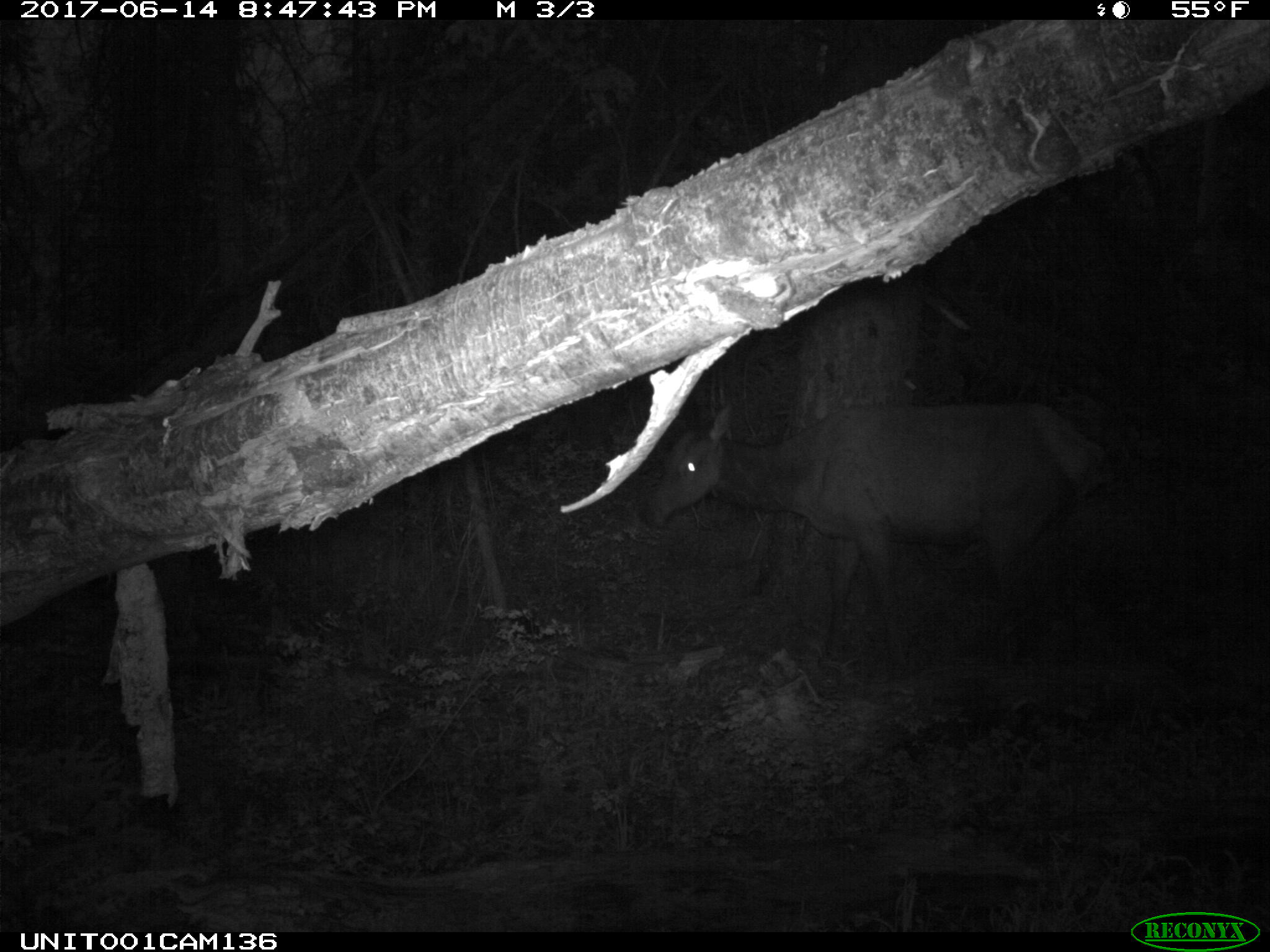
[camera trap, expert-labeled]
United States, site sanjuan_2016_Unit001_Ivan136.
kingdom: Animalia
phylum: Chordata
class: Mammalia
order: Artiodactyla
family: Cervidae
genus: Cervus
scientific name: Cervus elaphus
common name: red deer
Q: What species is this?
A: Cervus elaphus (red deer).